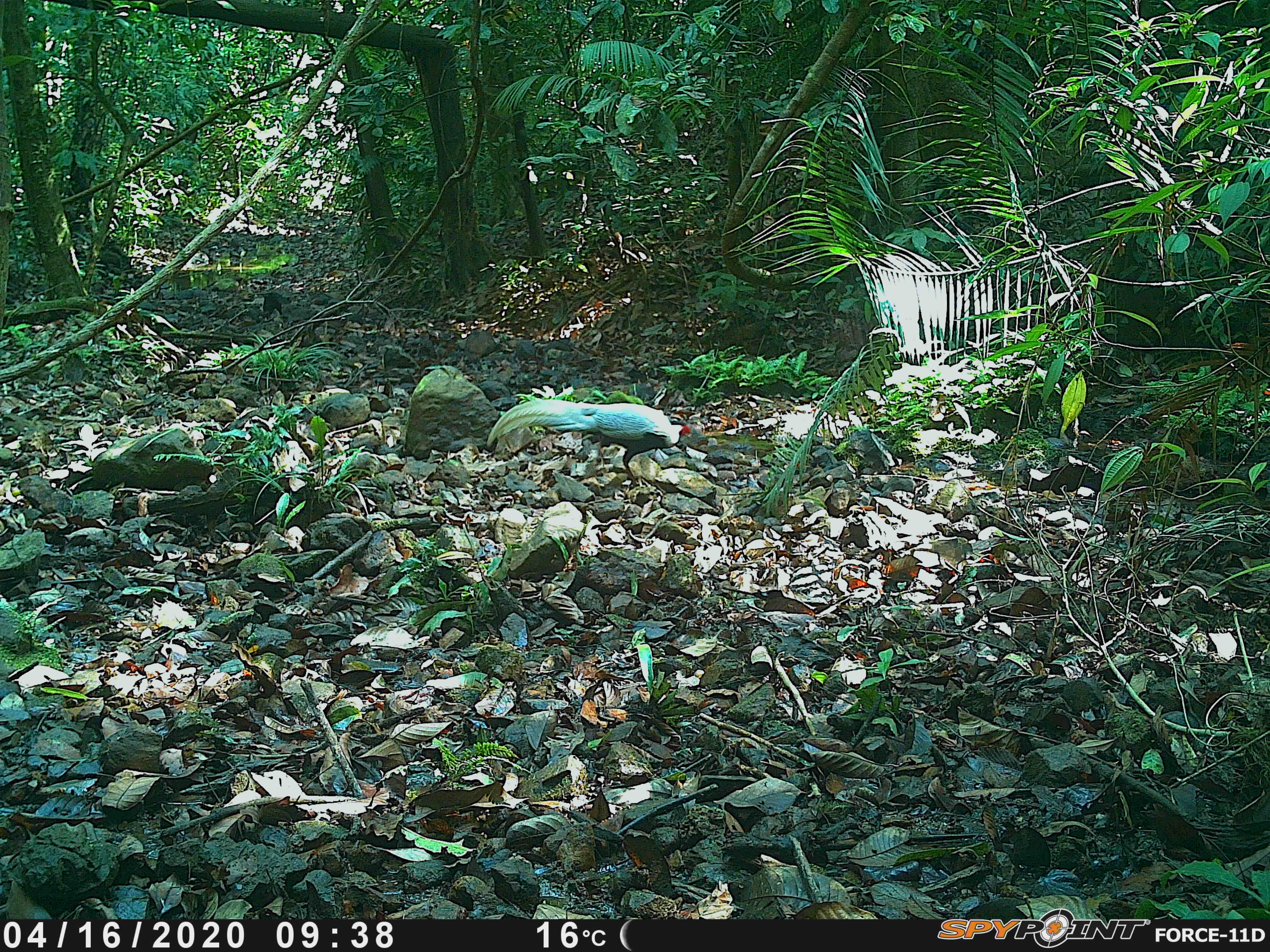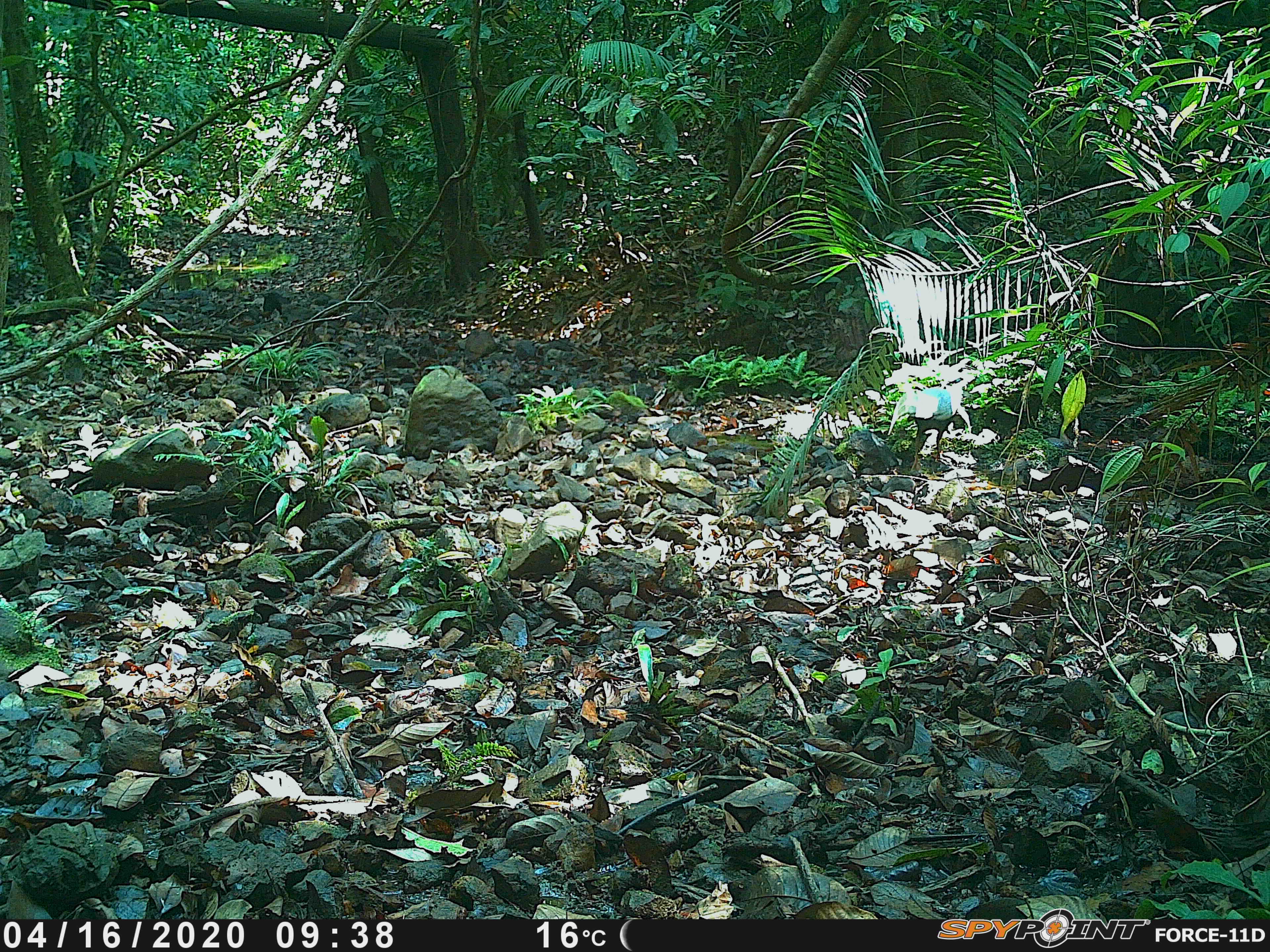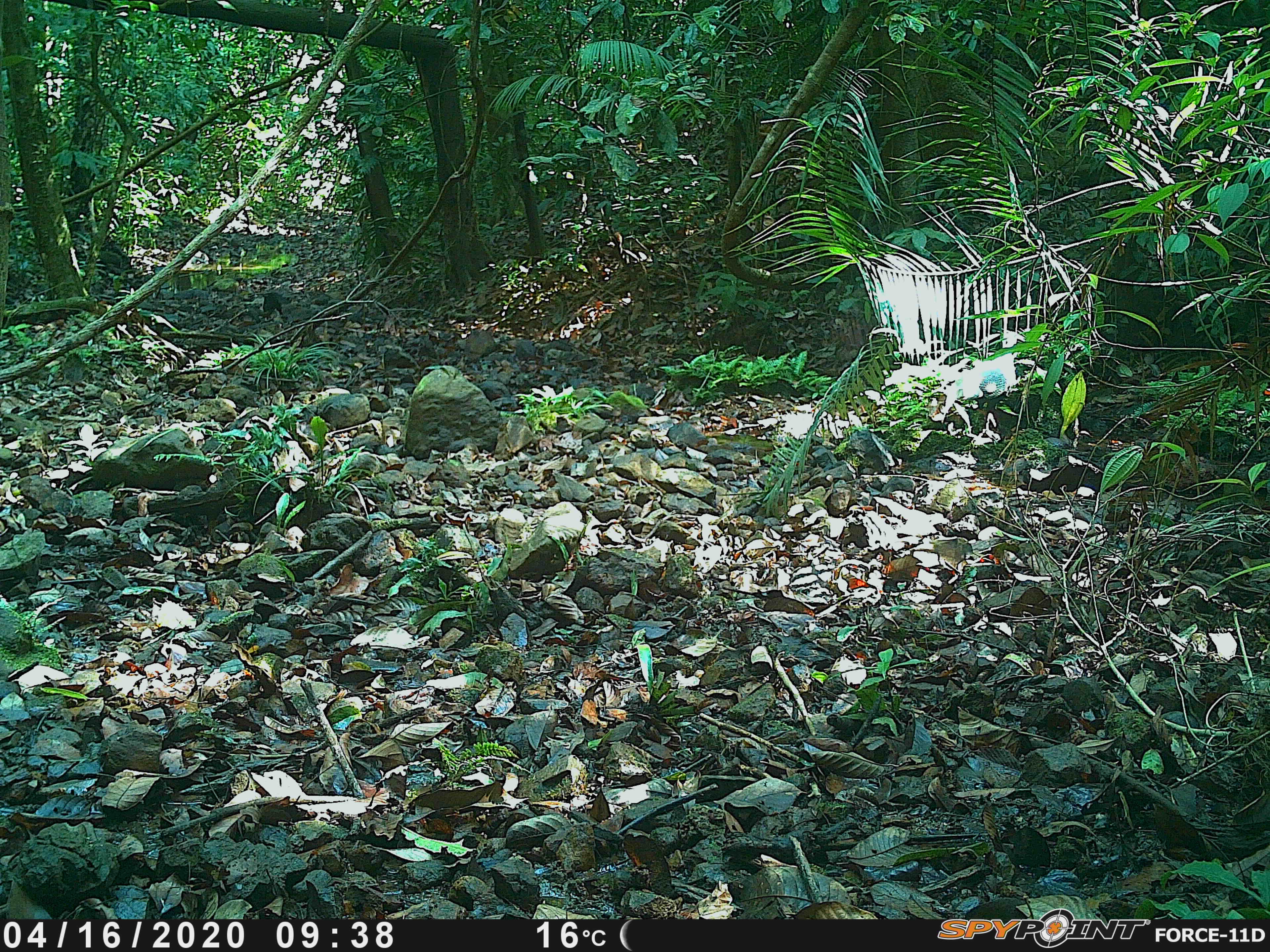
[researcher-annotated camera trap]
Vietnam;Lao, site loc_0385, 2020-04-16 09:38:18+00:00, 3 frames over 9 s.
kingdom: Animalia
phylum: Chordata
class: Aves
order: Galliformes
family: Phasianidae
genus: Lophura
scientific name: Lophura nycthemera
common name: silver pheasant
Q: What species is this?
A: Silver pheasant (Lophura nycthemera).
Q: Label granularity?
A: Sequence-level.